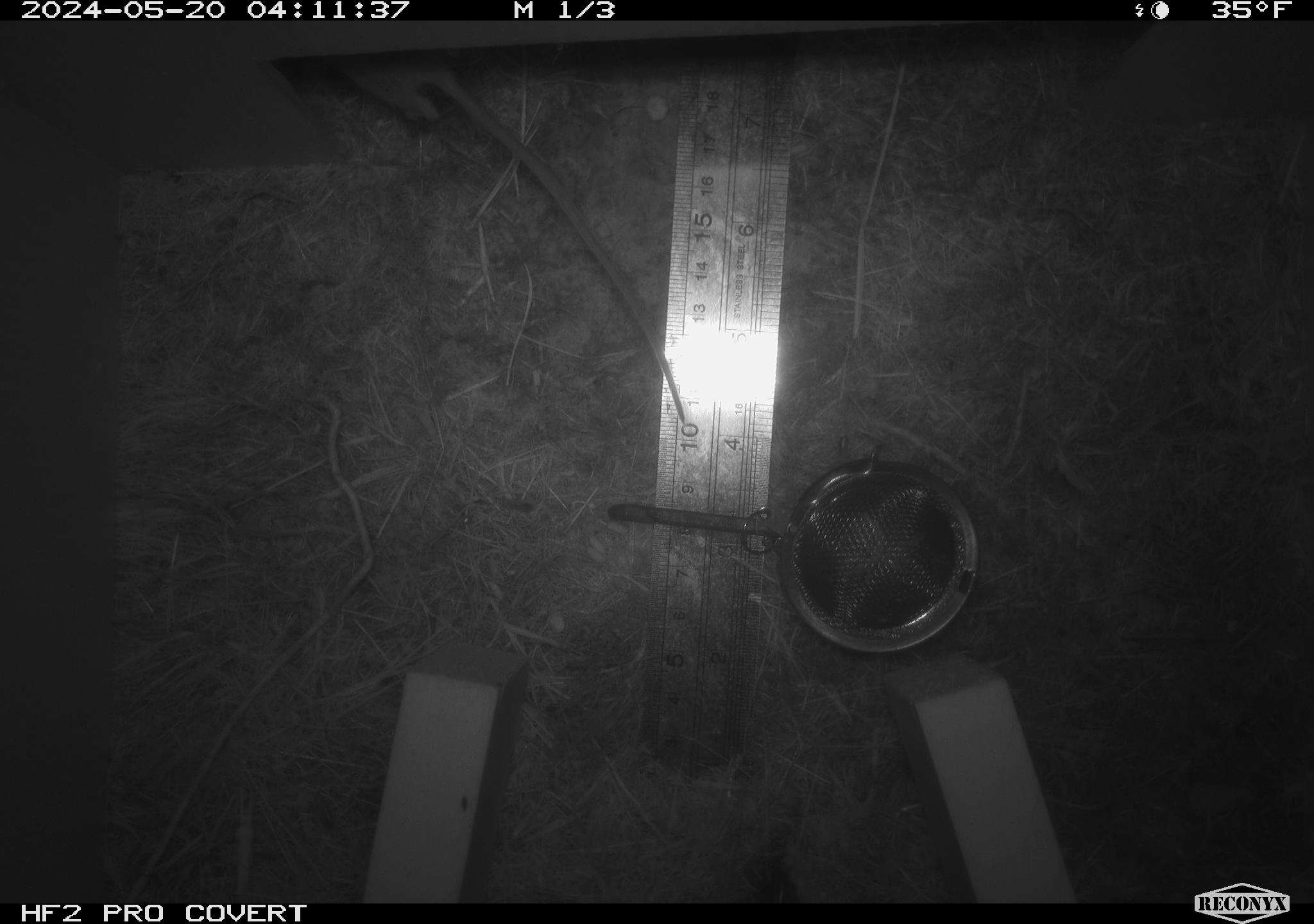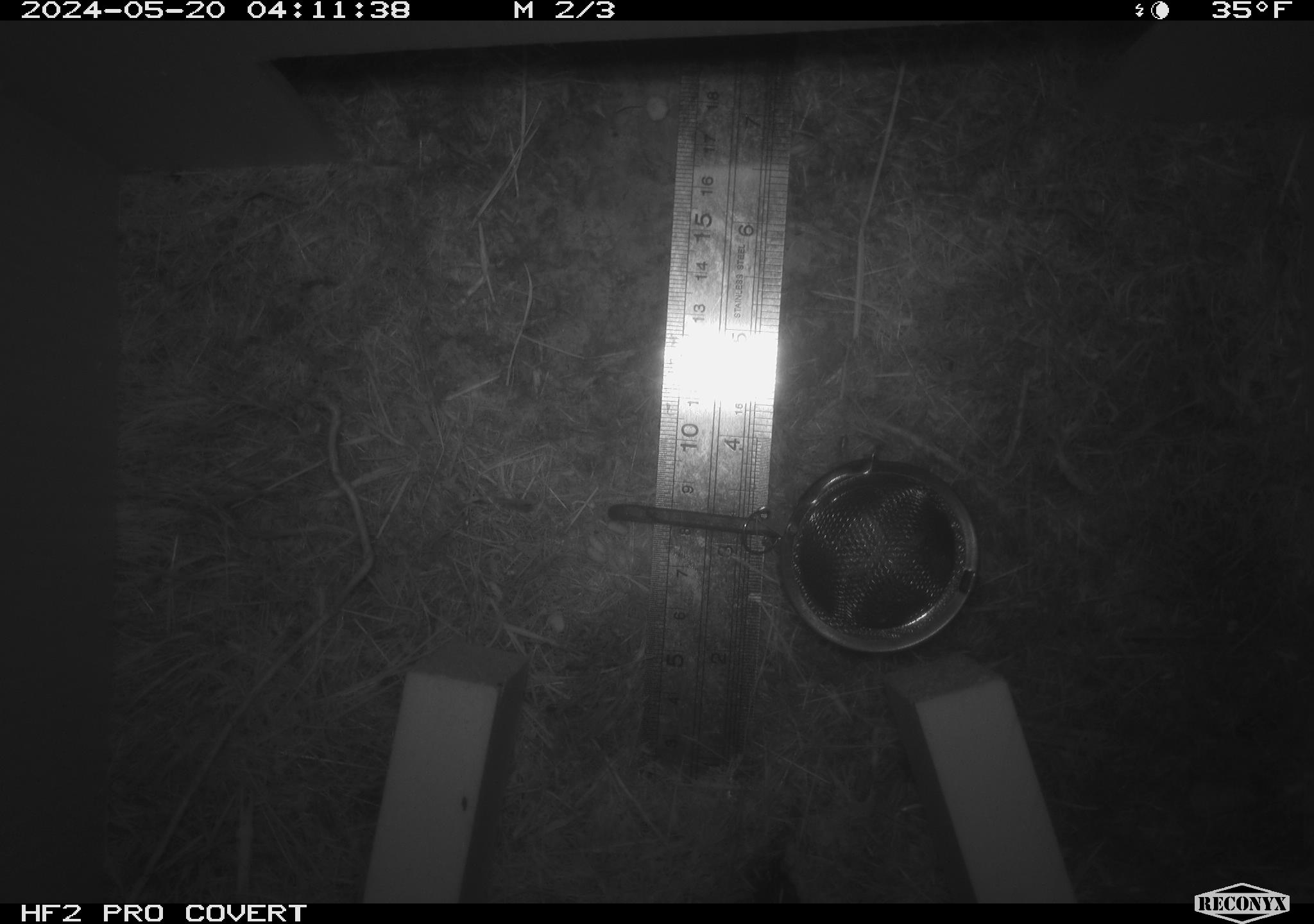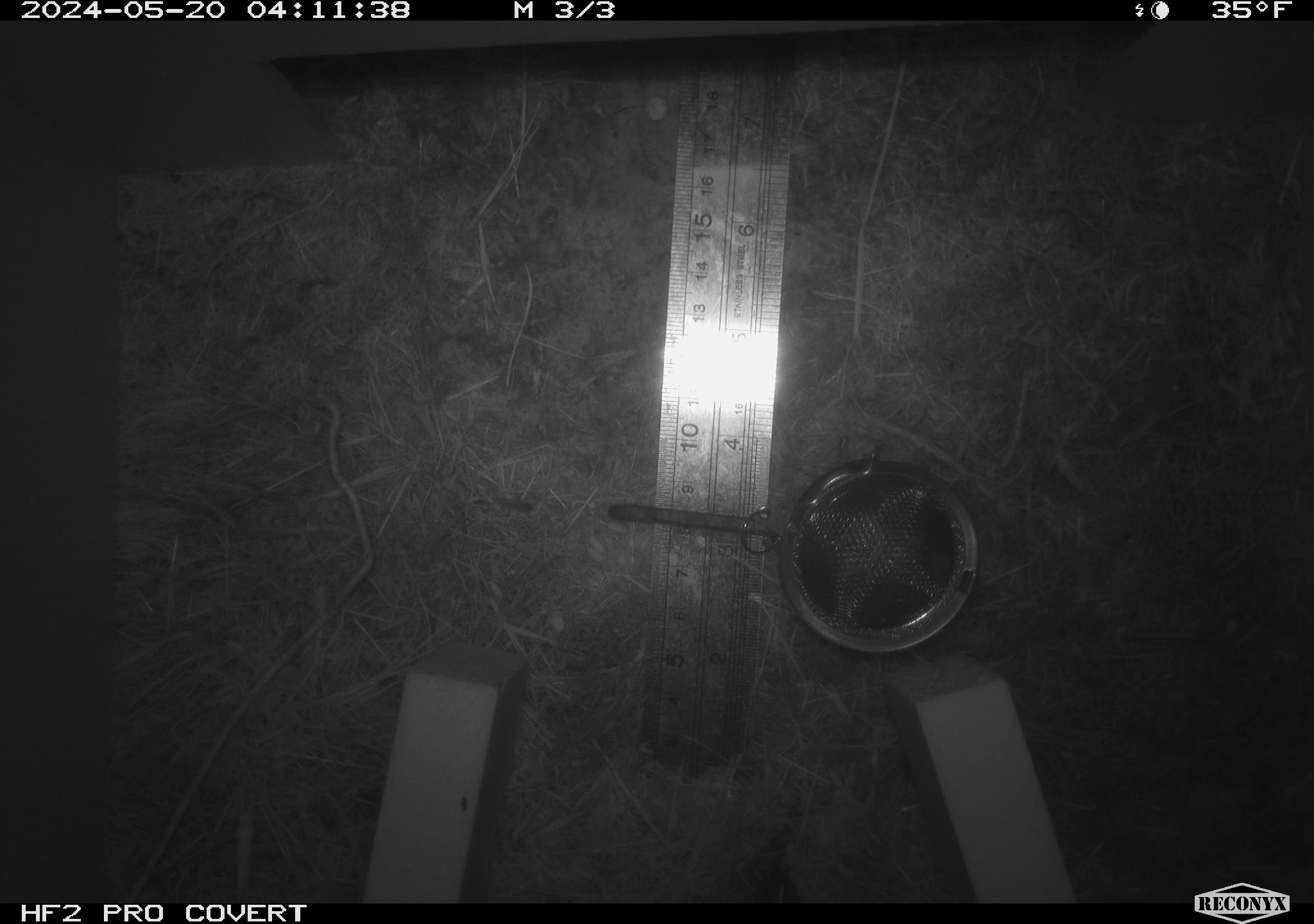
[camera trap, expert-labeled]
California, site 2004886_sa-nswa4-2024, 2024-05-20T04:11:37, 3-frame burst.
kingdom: Animalia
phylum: Chordata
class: Mammalia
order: Rodentia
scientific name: Rodentia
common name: rodent